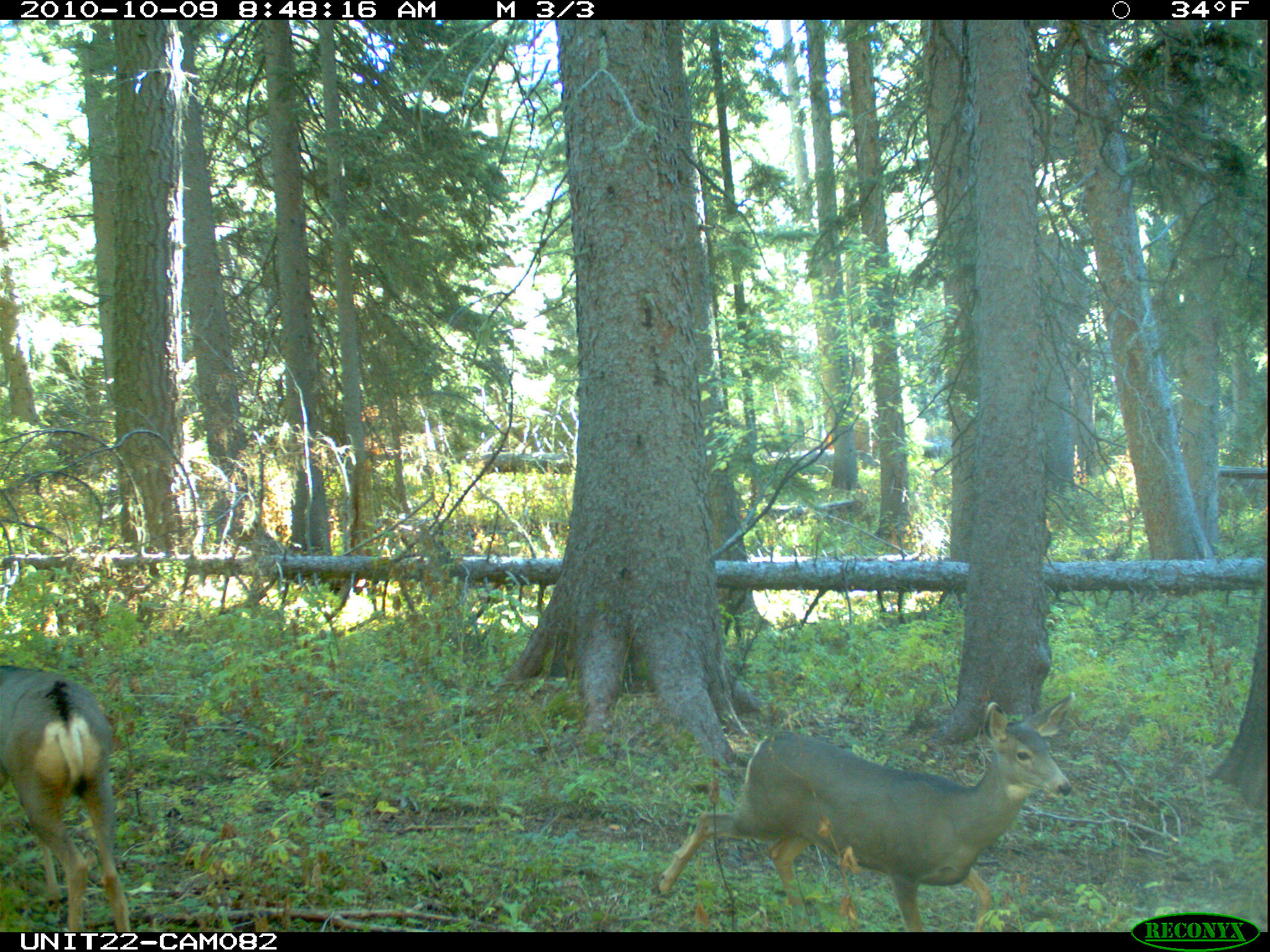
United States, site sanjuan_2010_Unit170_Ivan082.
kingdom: Animalia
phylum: Chordata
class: Mammalia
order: Artiodactyla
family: Cervidae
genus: Odocoileus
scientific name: Odocoileus hemionus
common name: mule deer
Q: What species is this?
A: Odocoileus hemionus (mule deer).